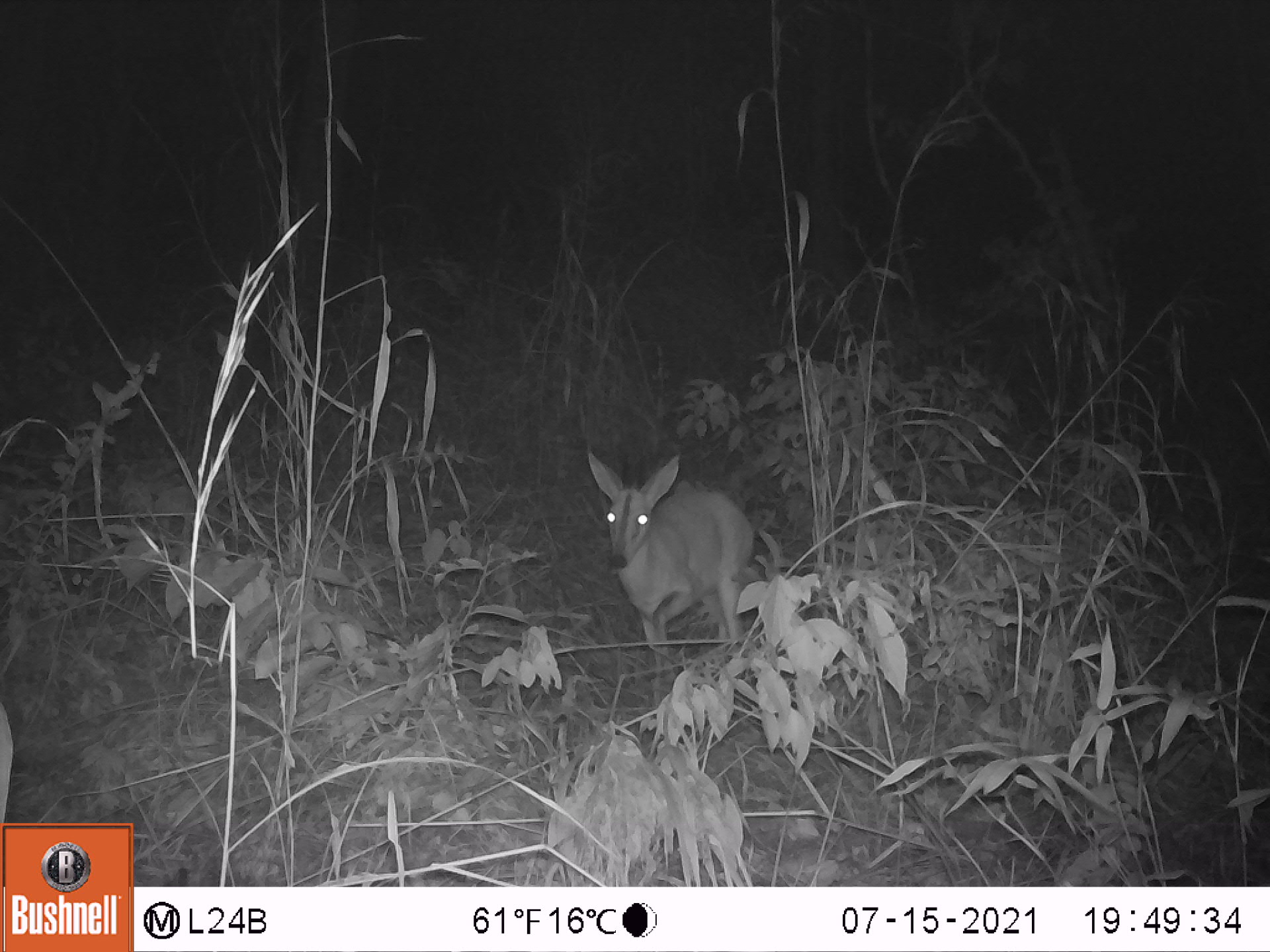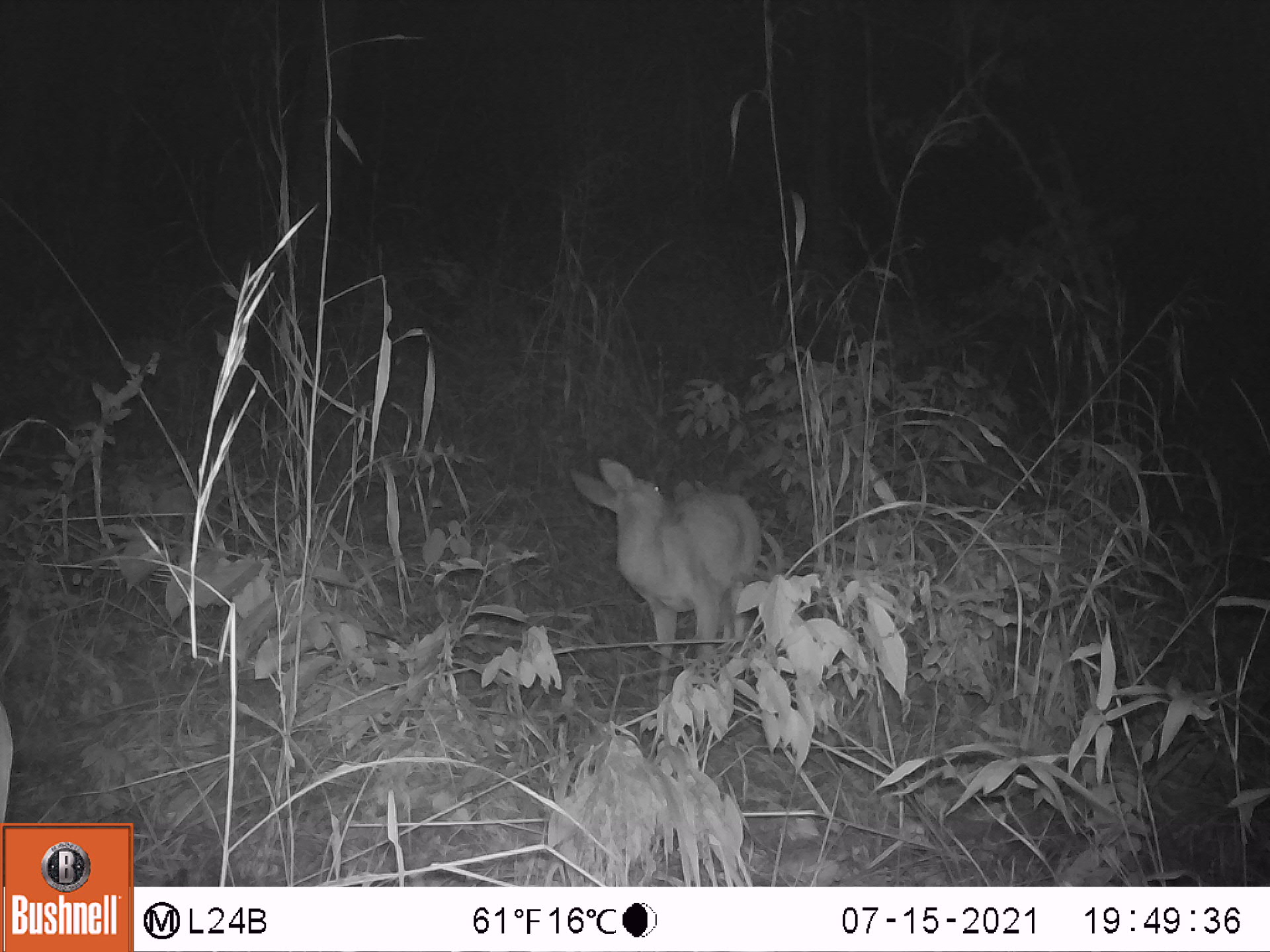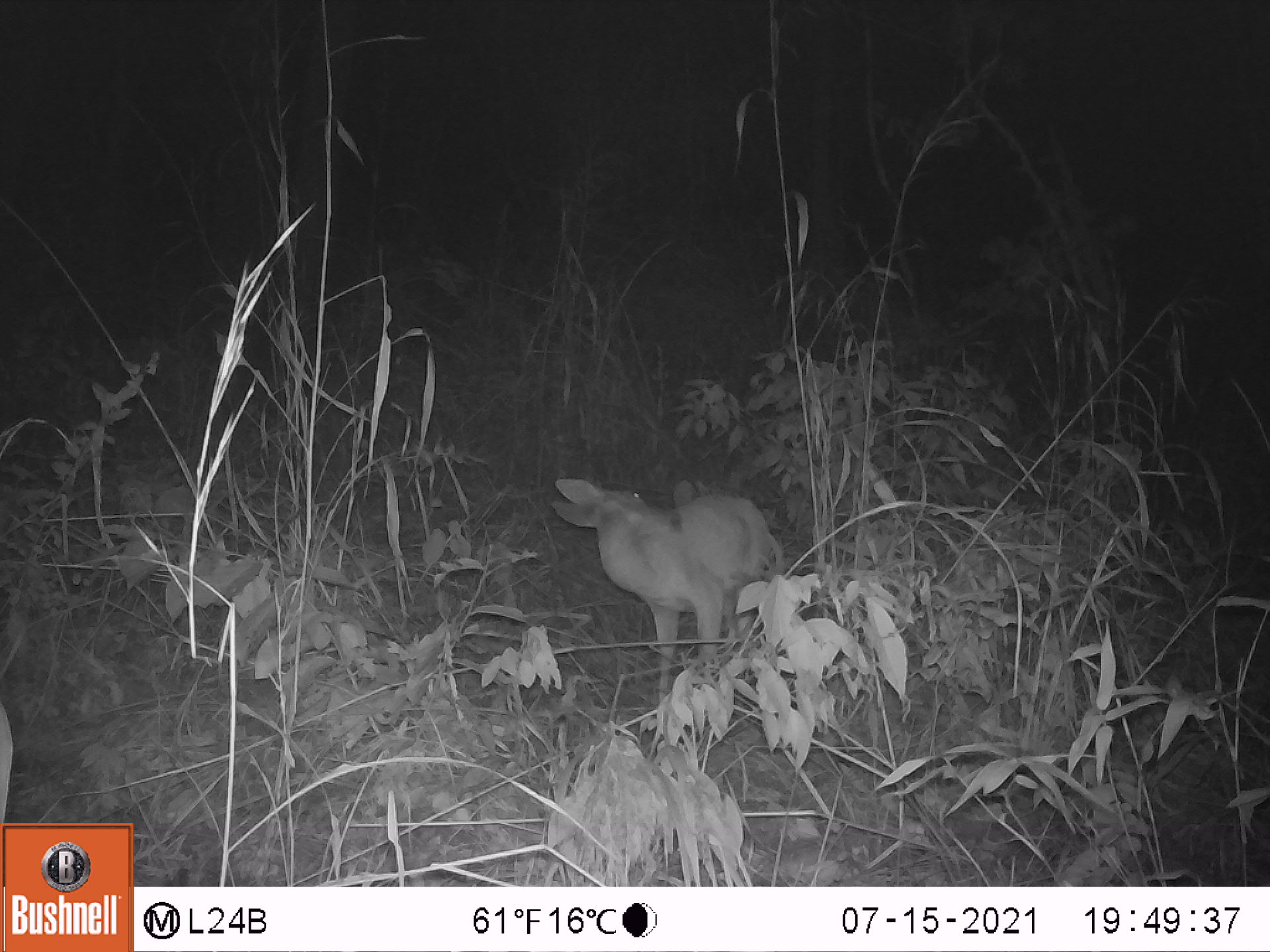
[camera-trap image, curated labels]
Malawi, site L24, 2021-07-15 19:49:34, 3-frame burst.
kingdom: Animalia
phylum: Chordata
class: Mammalia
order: Artiodactyla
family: Bovidae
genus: Sylvicapra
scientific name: Sylvicapra grimmia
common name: common duiker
Common duiker (Sylvicapra grimmia), count 1.